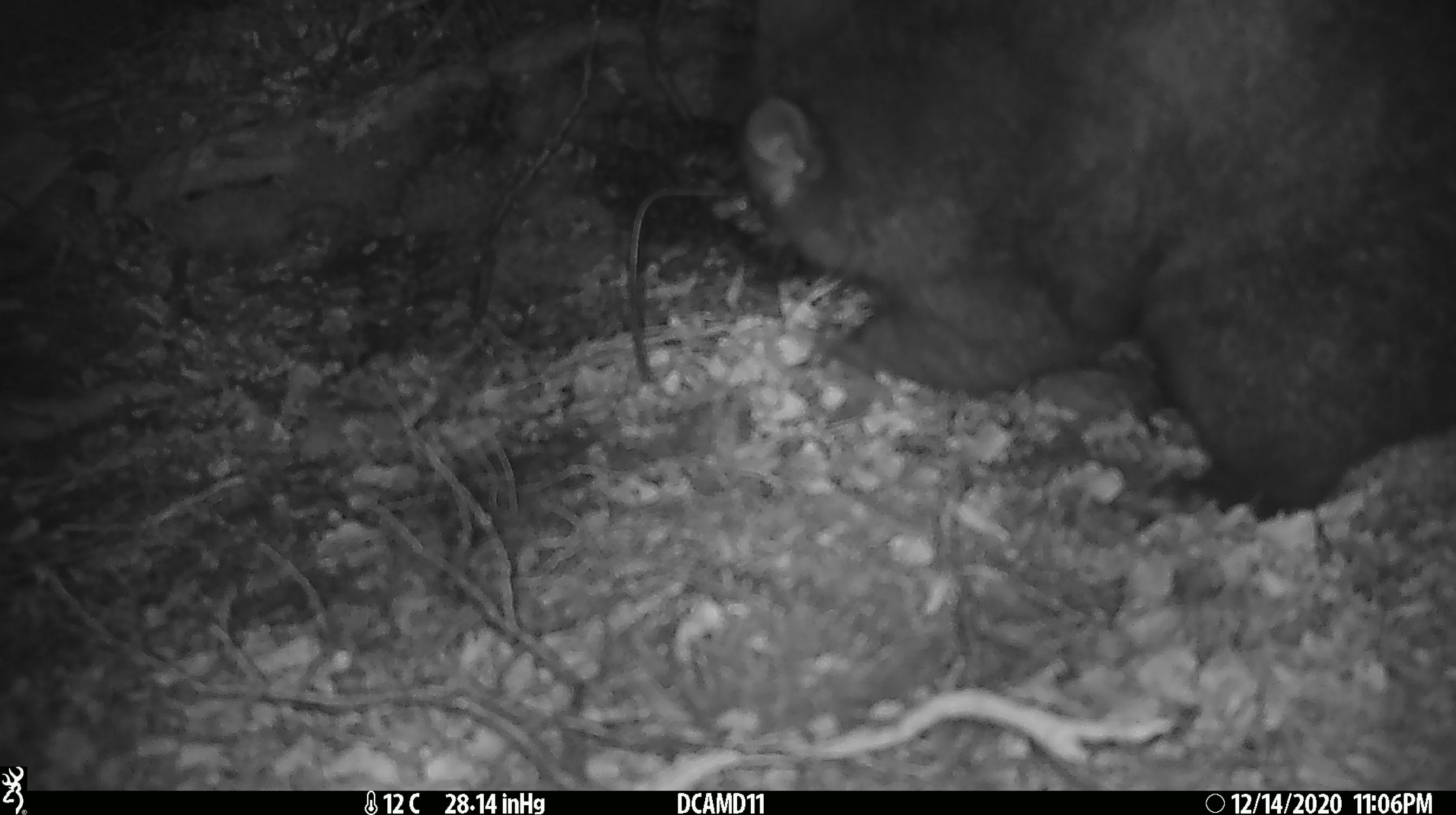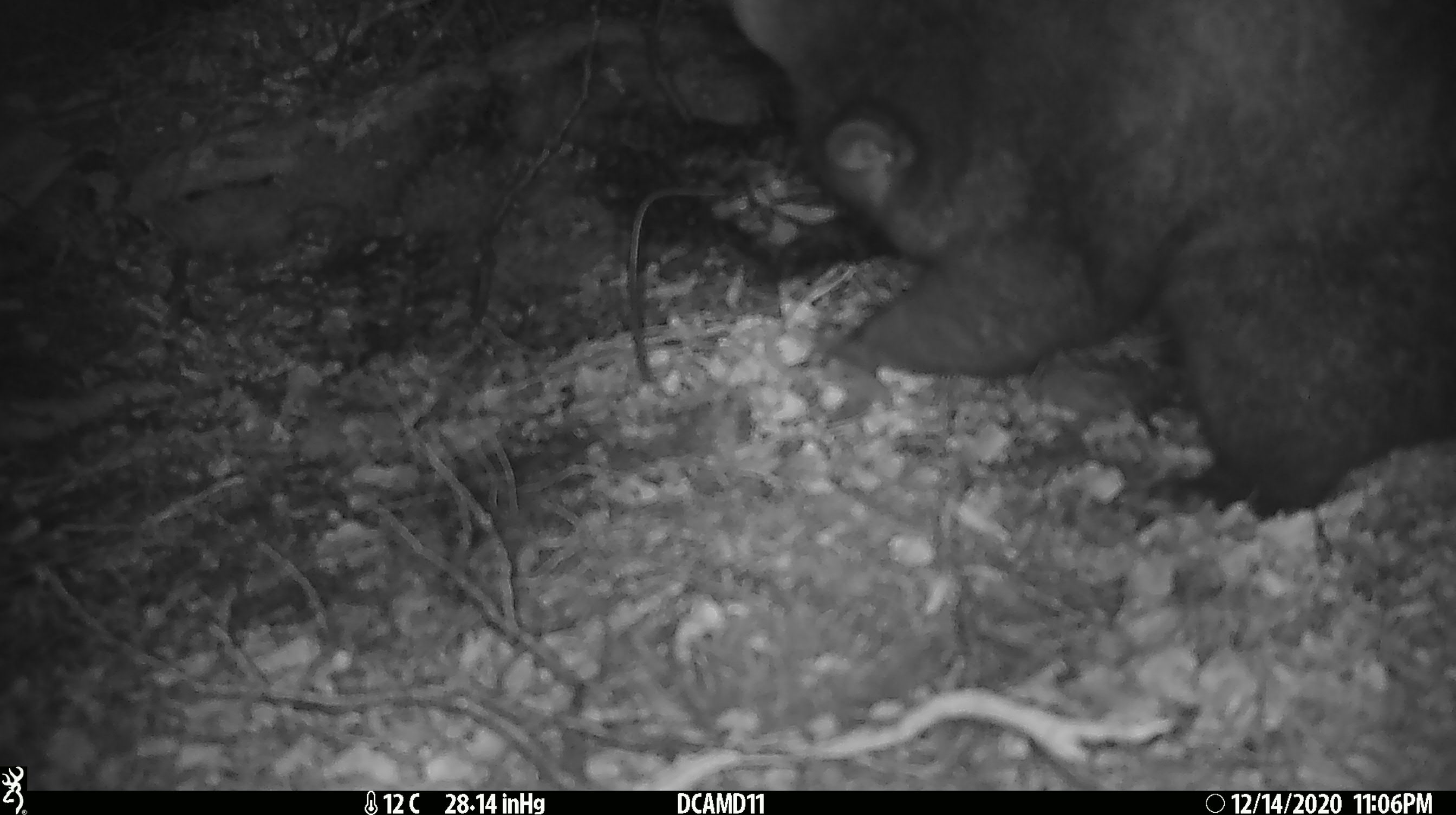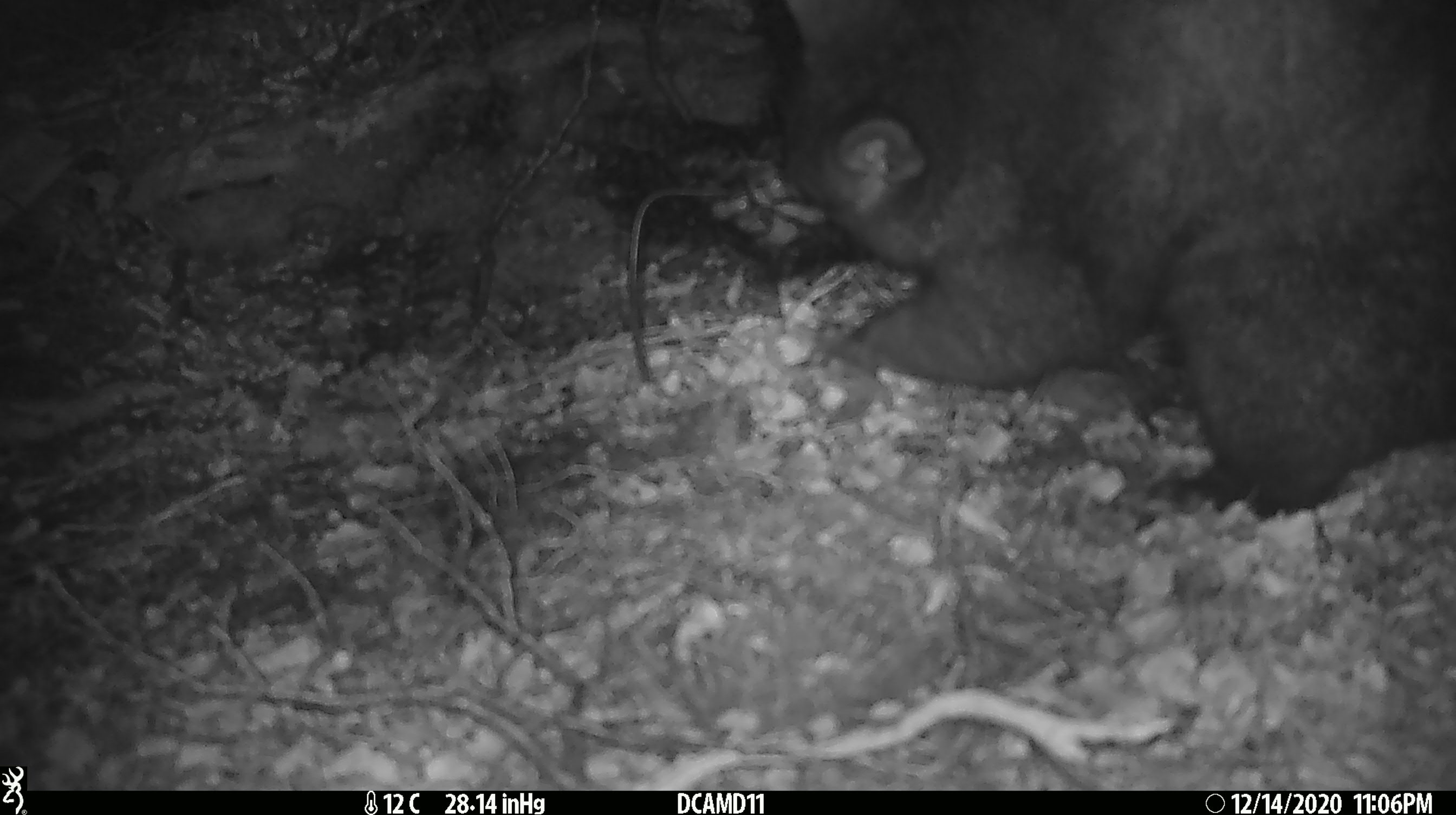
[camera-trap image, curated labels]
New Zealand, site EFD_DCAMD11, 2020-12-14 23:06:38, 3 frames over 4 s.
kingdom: Animalia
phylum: Chordata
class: Mammalia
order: Diprotodontia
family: Phalangeridae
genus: Trichosurus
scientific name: Trichosurus vulpecula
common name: common brushtail possum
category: possum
Possum (common brushtail possum) (Trichosurus vulpecula).